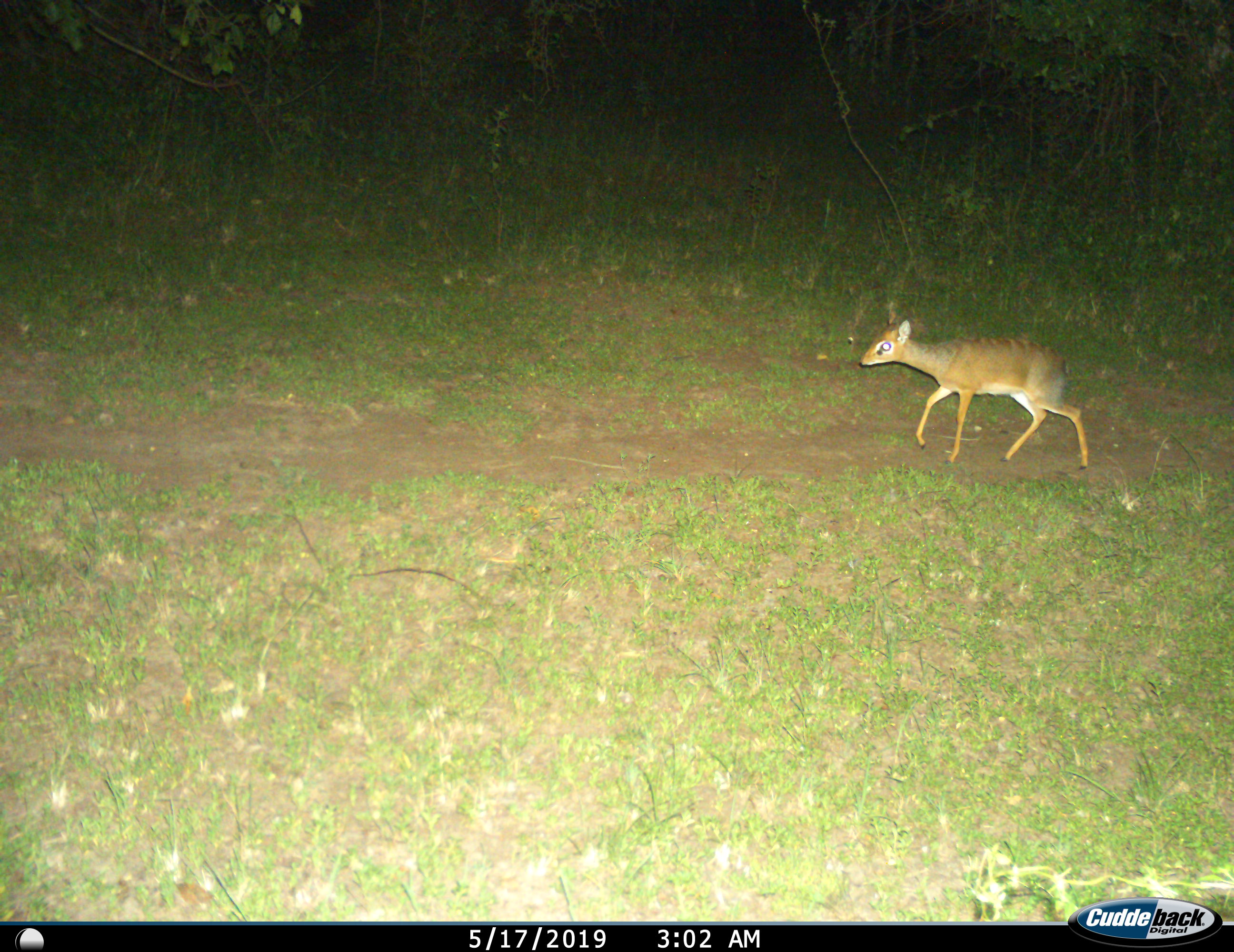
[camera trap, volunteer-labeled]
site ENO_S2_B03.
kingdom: Animalia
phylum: Chordata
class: Mammalia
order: Artiodactyla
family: Bovidae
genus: Madoqua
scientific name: Madoqua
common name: dik-dik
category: dikdik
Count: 1.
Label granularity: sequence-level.